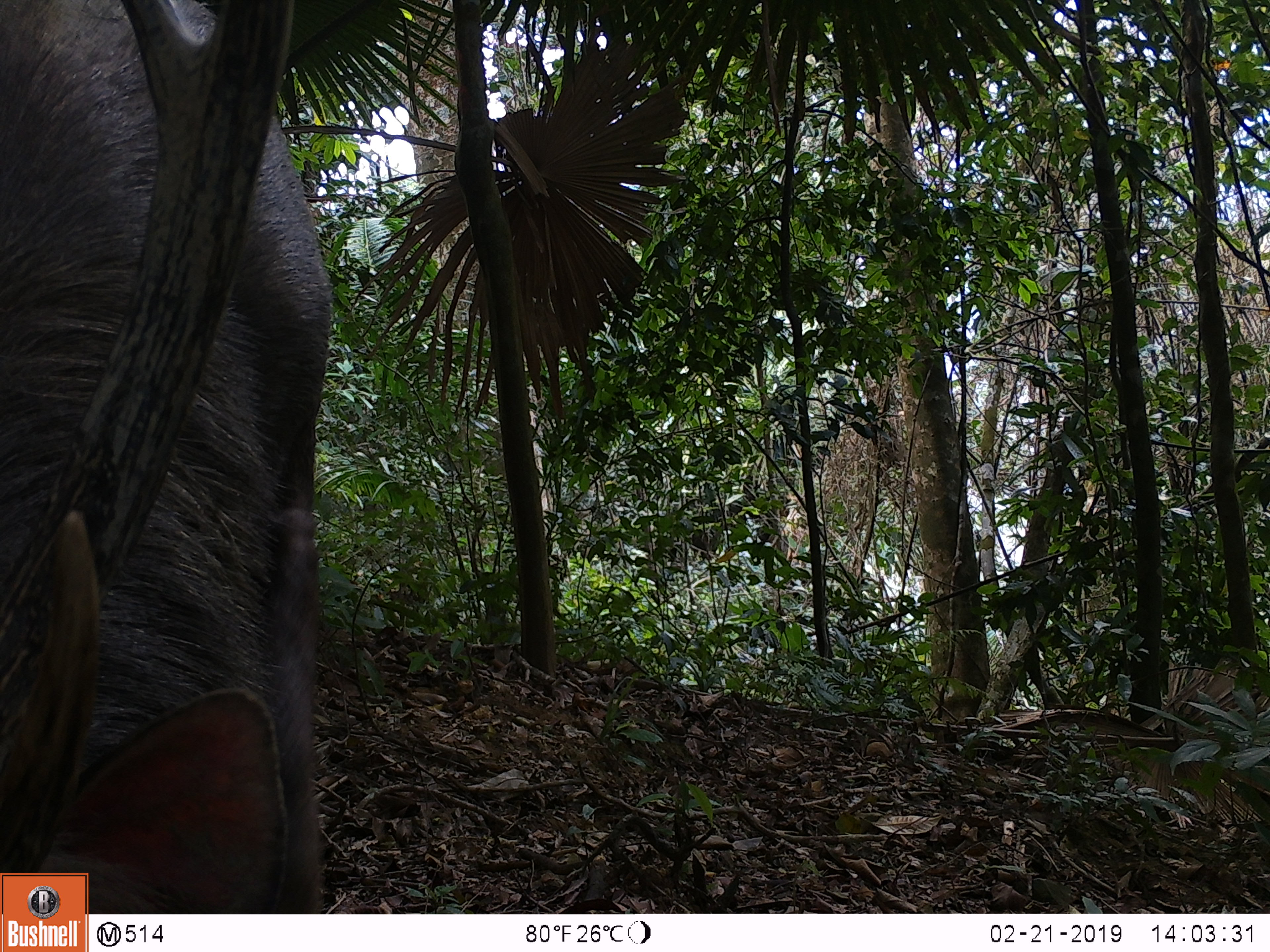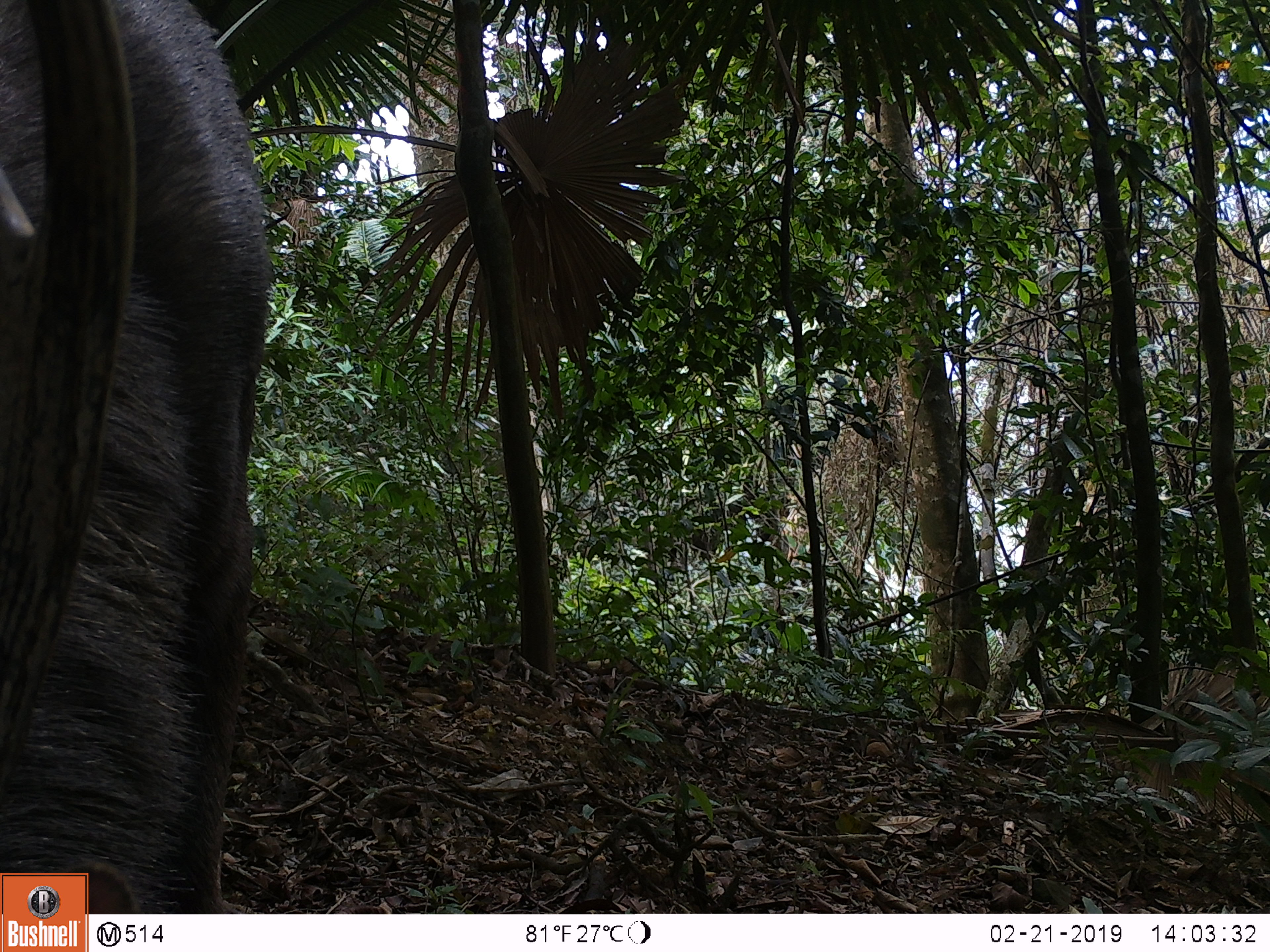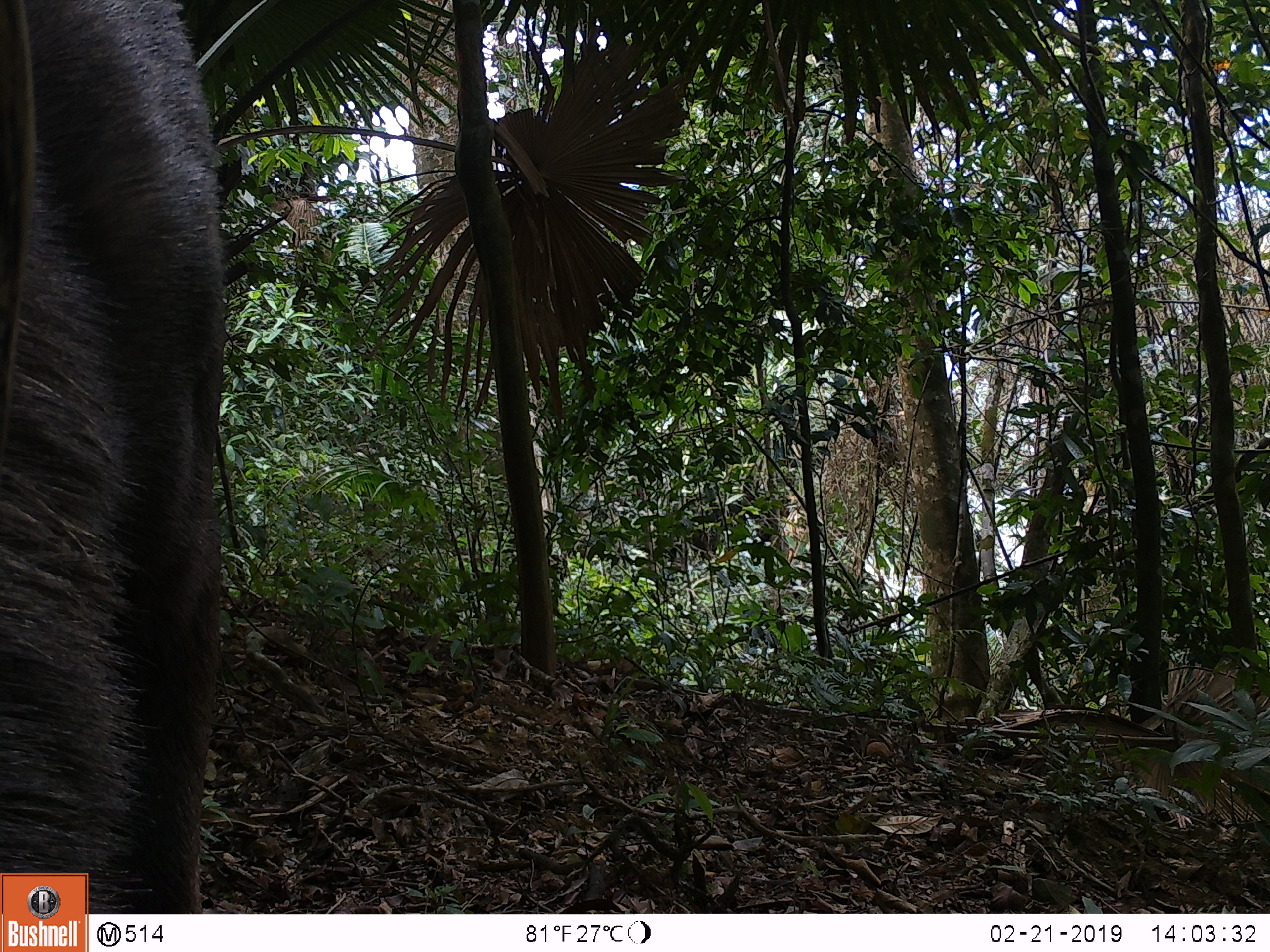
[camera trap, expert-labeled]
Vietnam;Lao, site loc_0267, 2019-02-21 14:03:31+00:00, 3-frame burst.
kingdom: Animalia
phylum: Chordata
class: Mammalia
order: Artiodactyla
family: Cervidae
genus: Rusa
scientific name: Rusa unicolor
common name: sambar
Sambar (Rusa unicolor). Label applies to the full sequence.